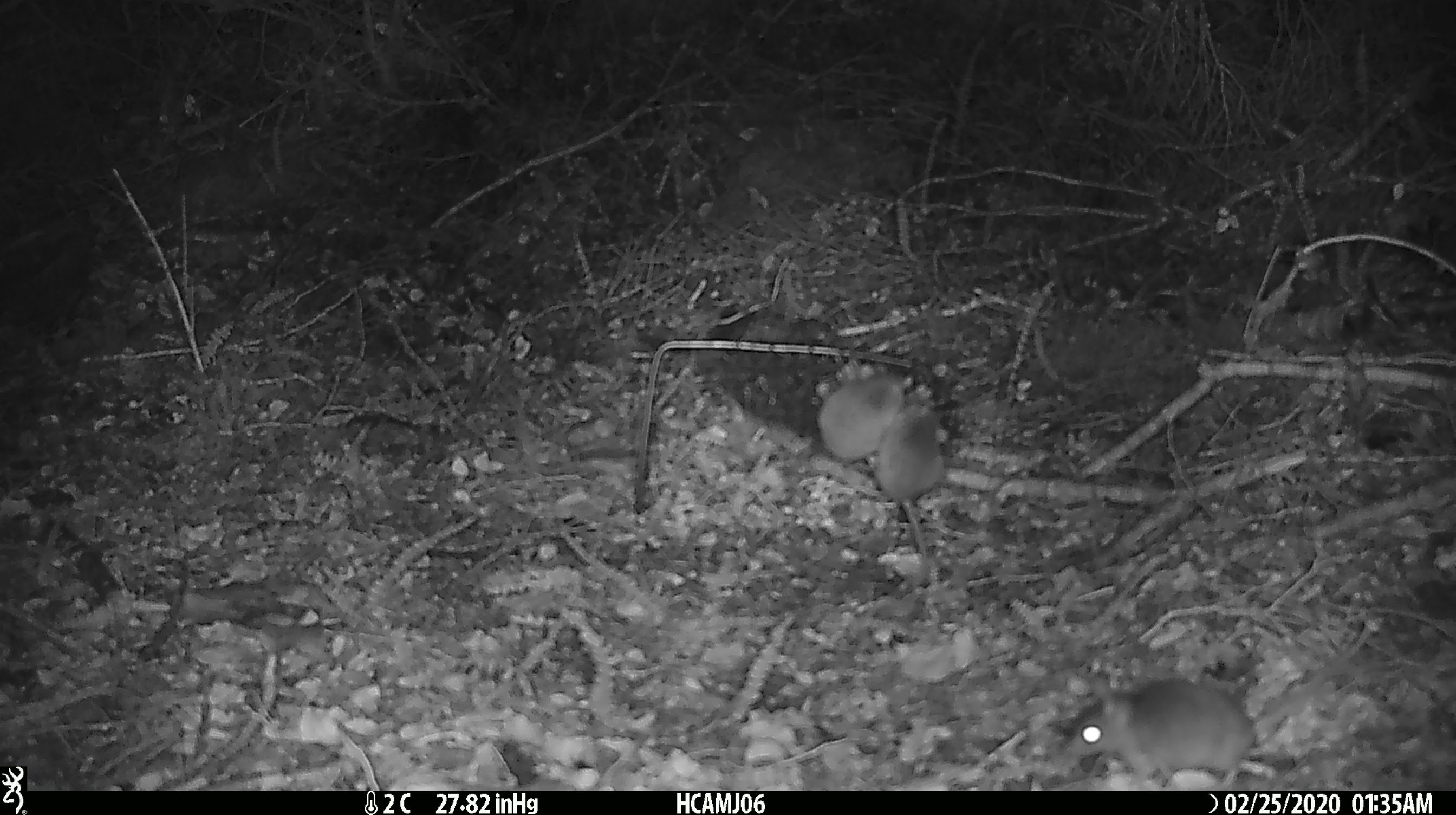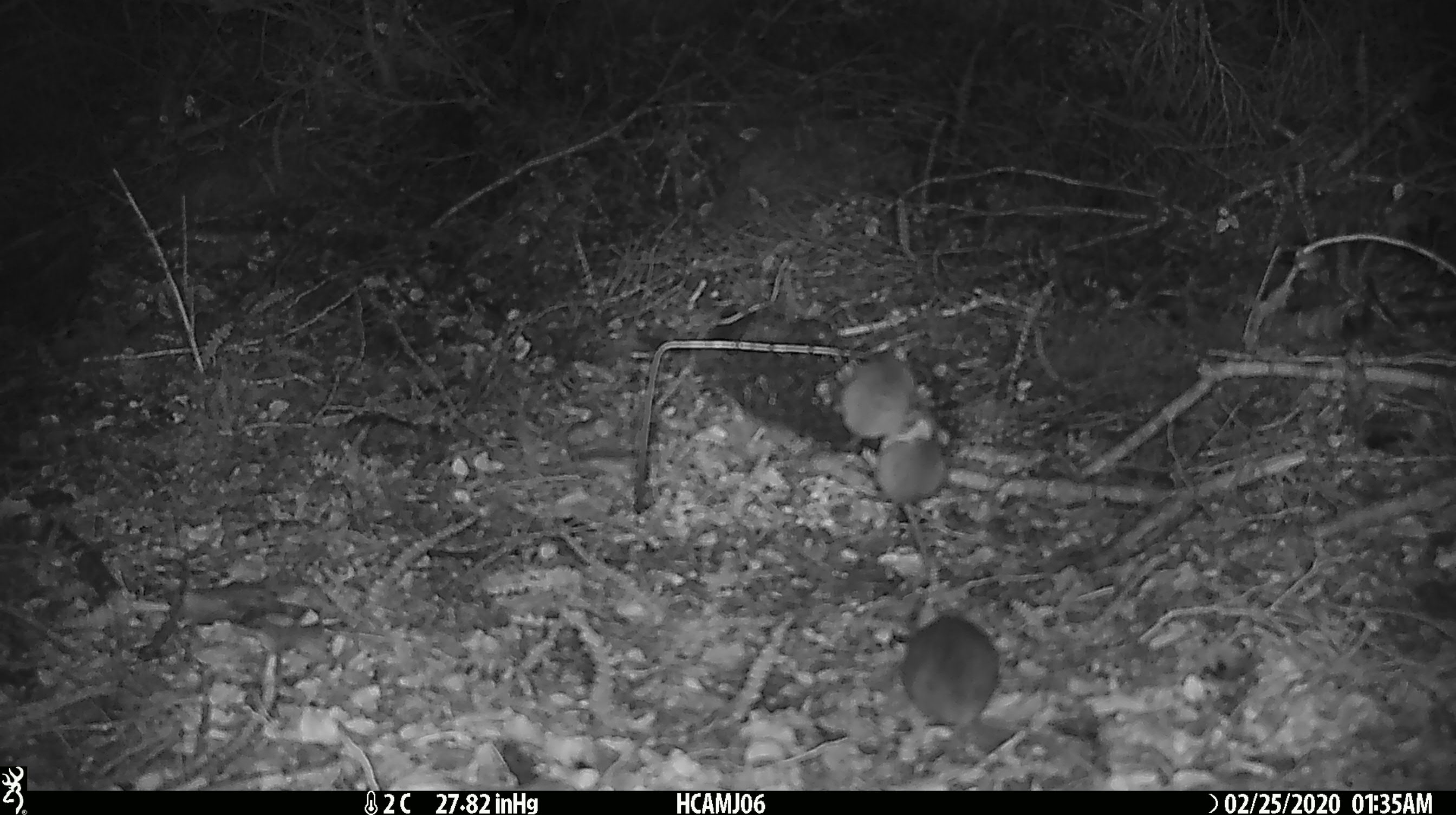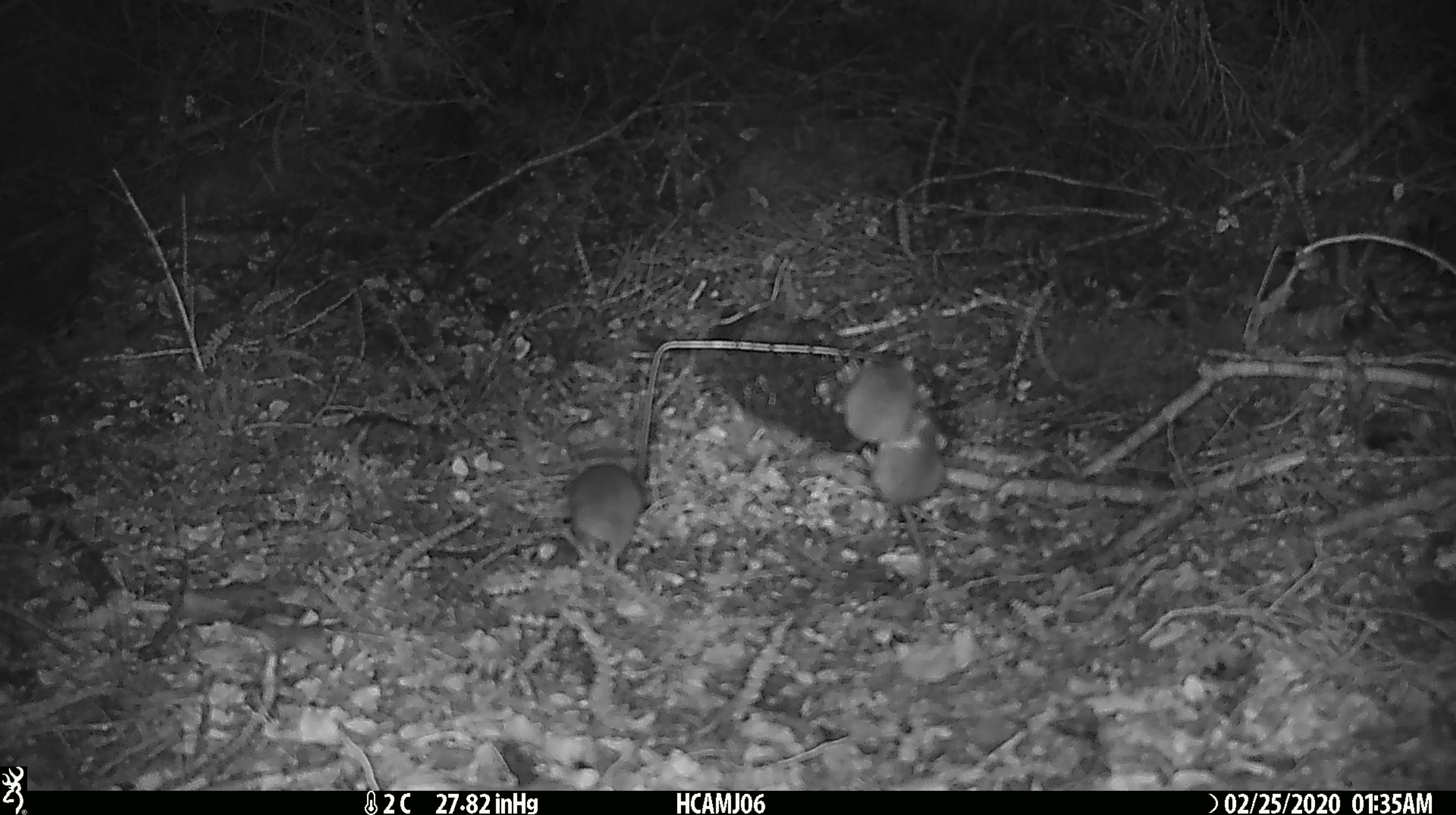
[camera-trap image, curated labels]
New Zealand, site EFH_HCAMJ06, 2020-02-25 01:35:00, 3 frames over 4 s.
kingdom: Animalia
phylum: Chordata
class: Mammalia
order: Rodentia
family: Muridae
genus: Mus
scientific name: Mus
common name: mouse